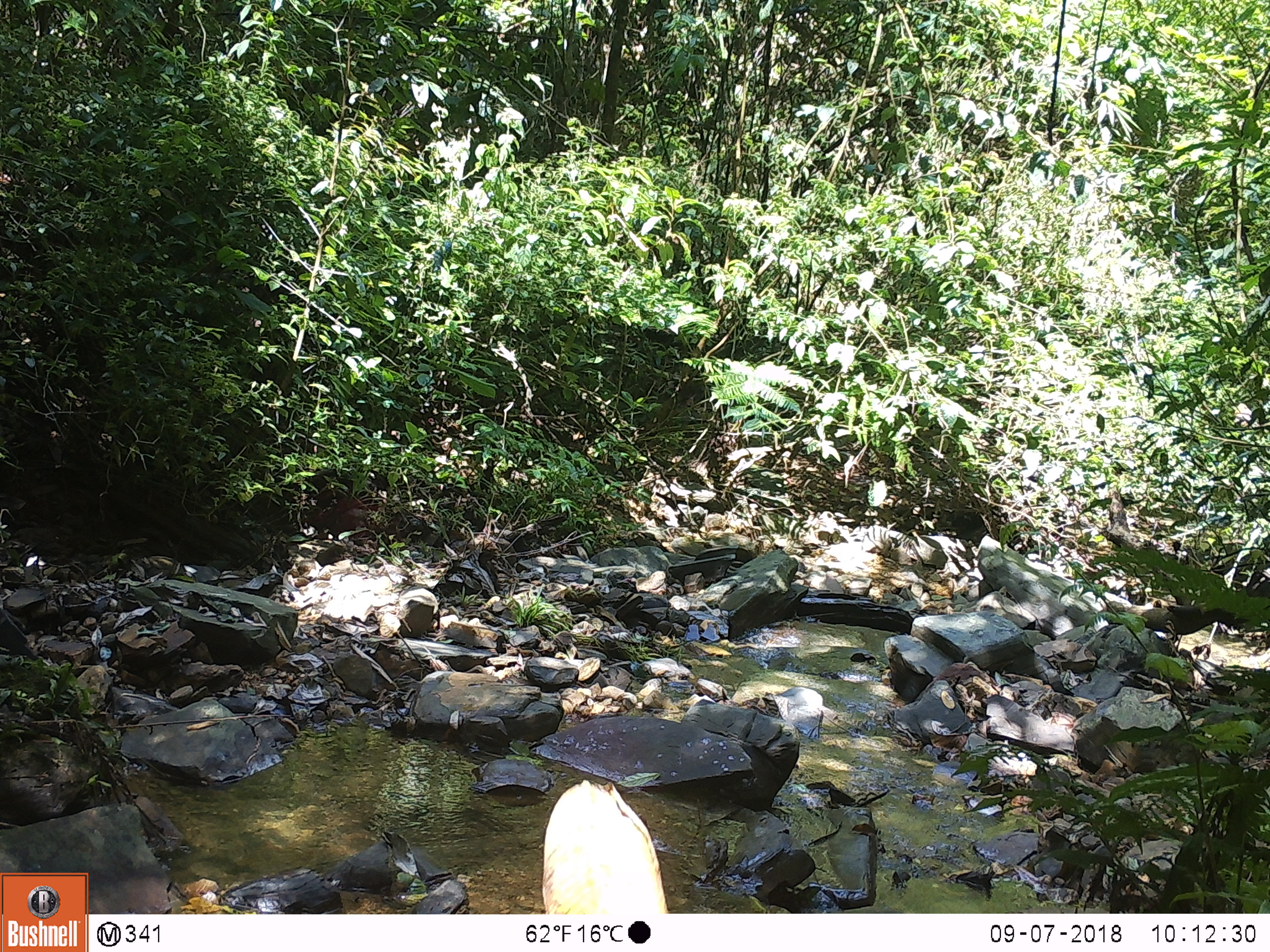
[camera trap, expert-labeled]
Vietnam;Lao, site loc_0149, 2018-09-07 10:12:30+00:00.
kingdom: Animalia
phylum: Chordata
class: Mammalia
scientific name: Mammalia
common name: mammal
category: unidentified mammal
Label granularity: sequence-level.